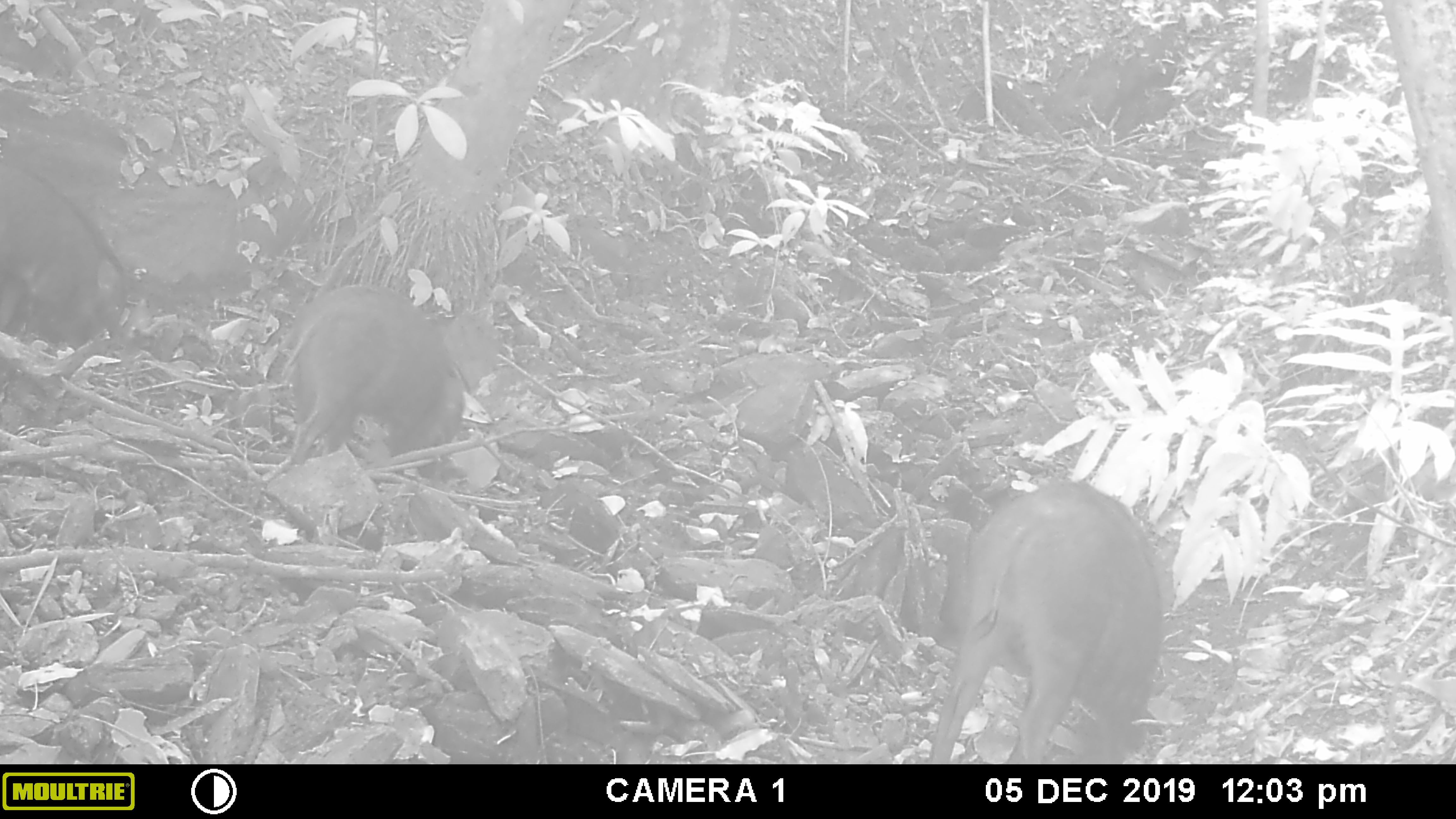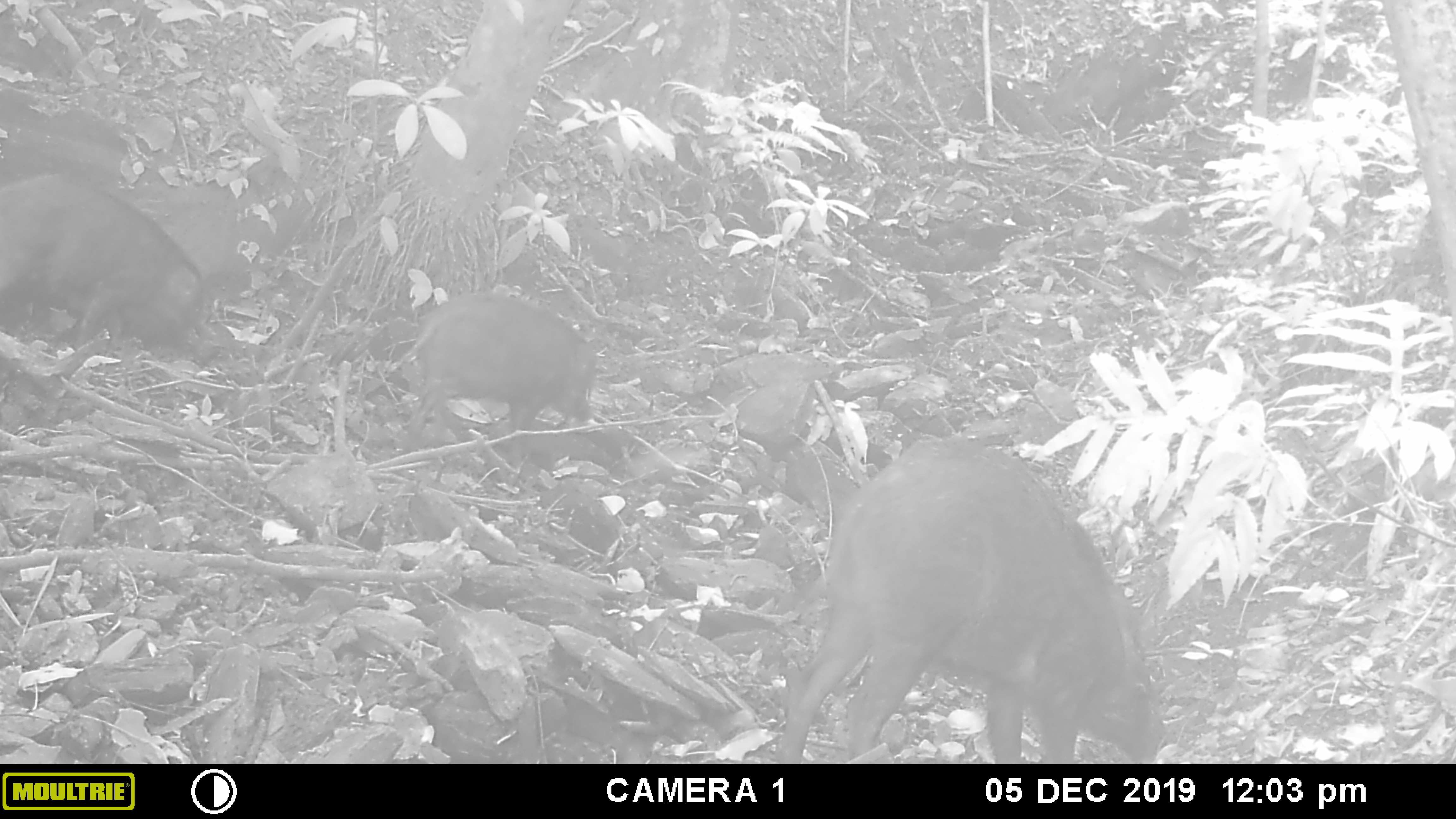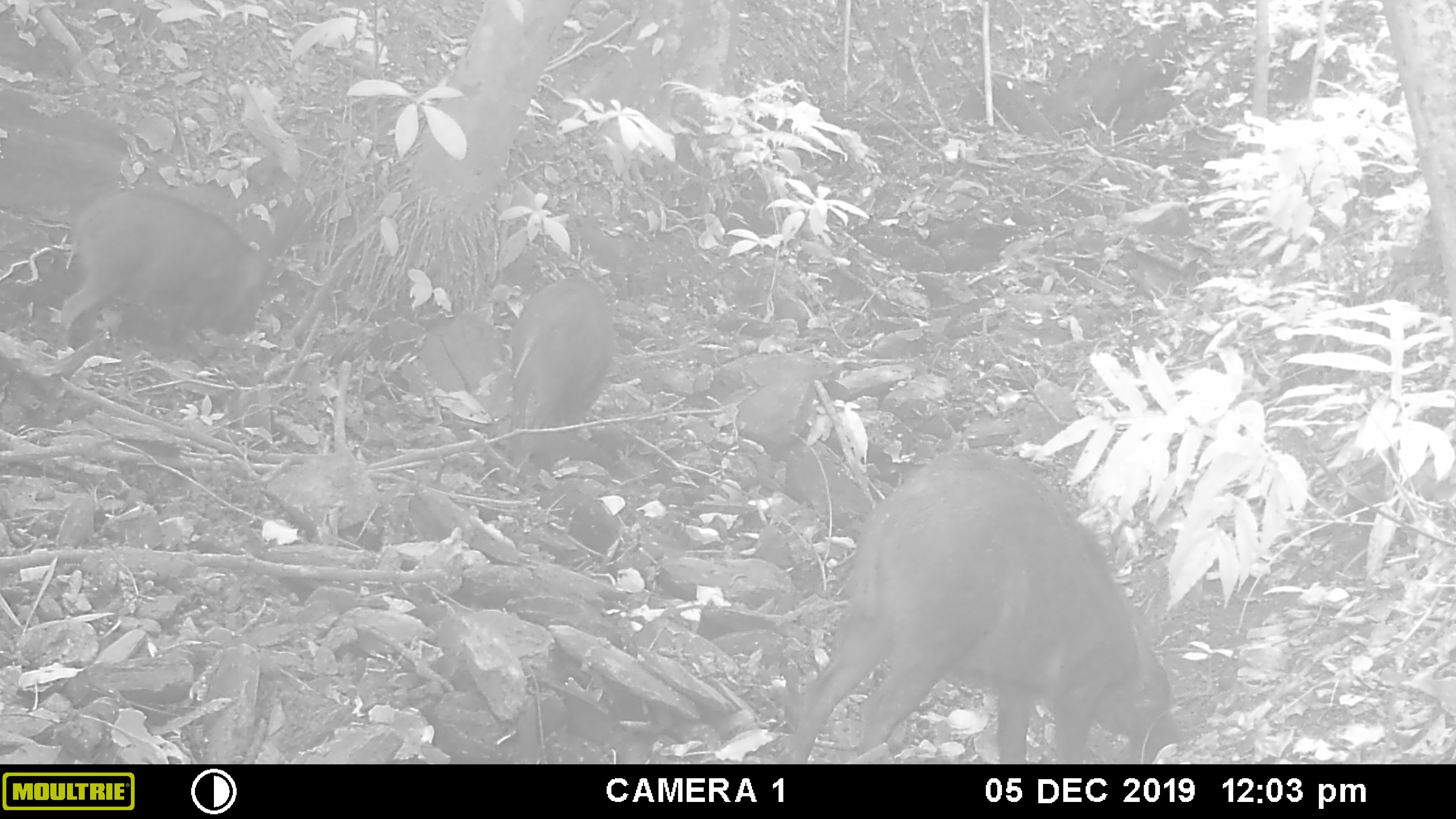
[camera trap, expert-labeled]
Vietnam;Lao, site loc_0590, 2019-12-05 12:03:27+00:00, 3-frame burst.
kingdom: Animalia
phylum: Chordata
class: Mammalia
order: Artiodactyla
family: Suidae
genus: Sus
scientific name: Sus scrofa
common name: eurasian wild pig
Eurasian wild pig (Sus scrofa). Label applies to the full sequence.